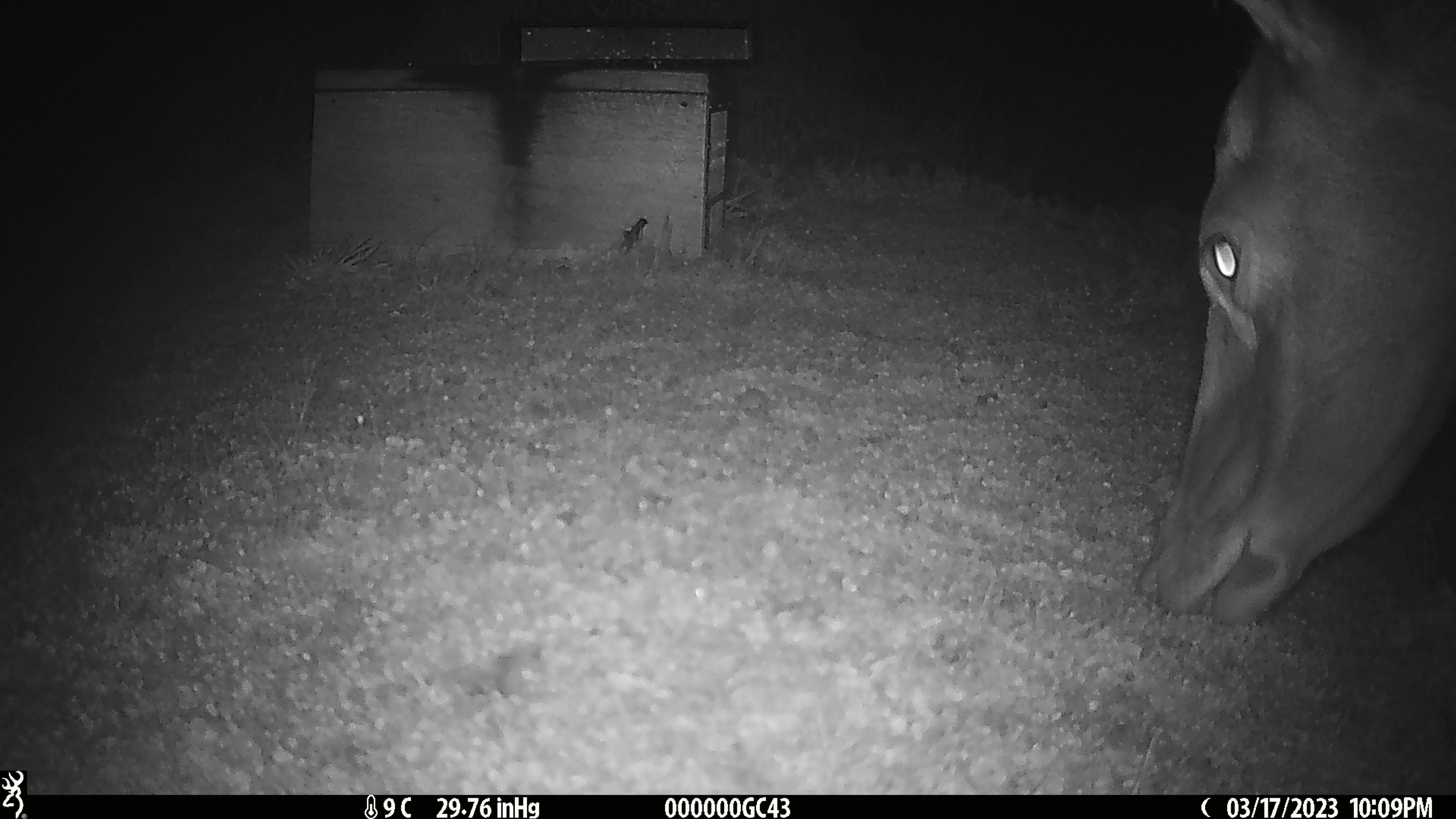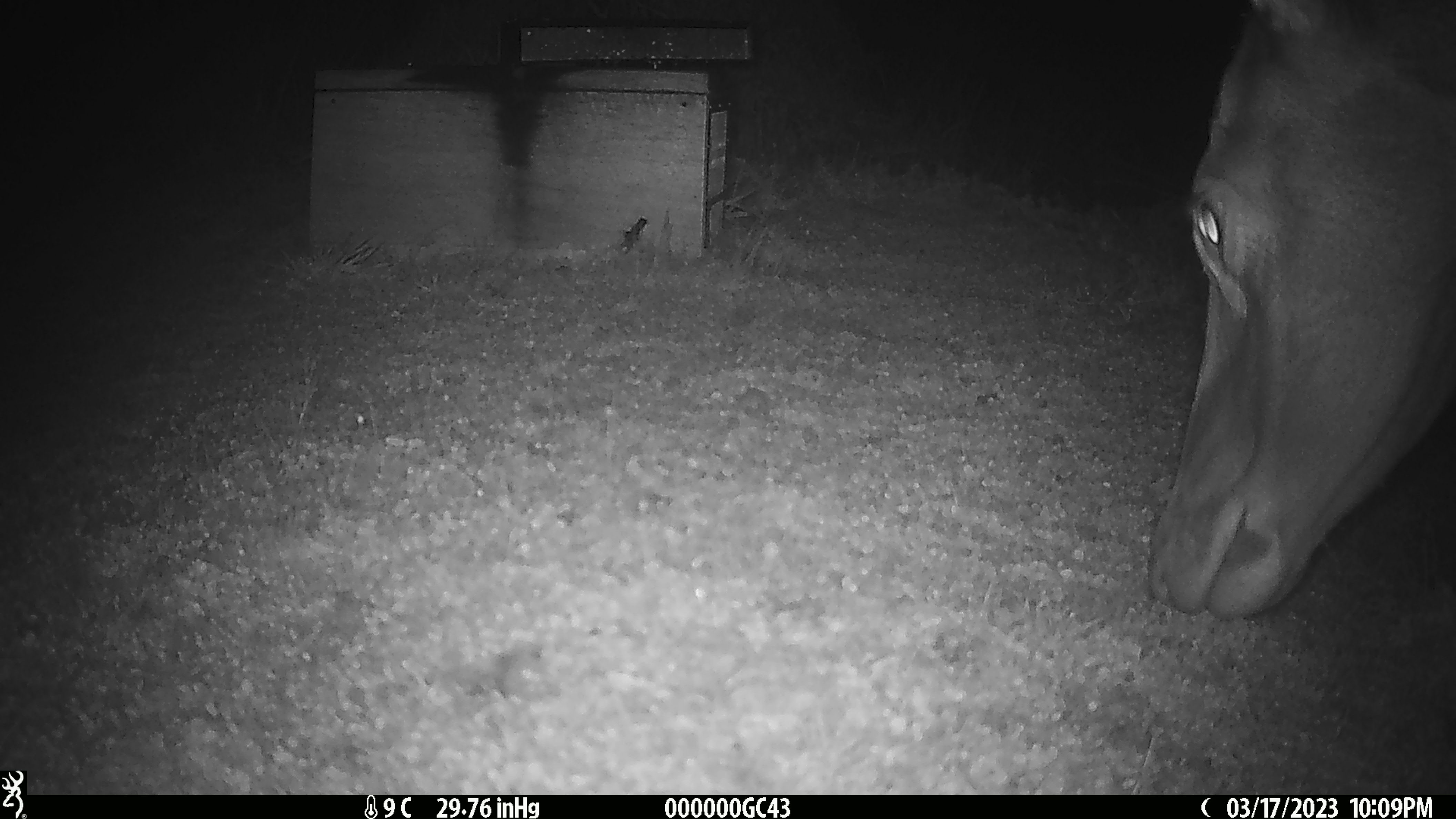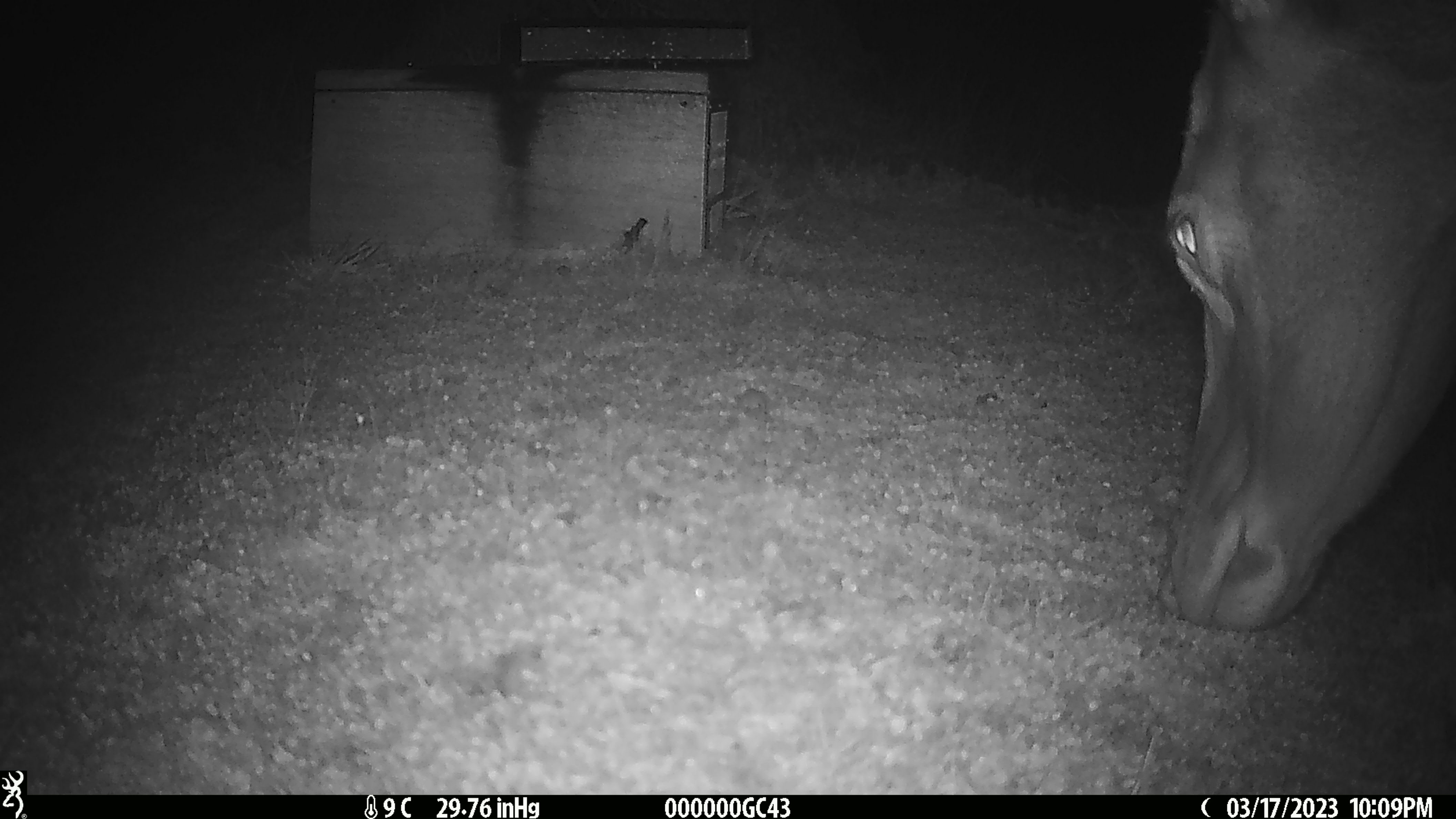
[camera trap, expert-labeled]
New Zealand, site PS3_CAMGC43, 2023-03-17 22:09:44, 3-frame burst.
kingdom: Animalia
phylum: Chordata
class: Mammalia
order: Artiodactyla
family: Cervidae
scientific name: Cervidae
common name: deer